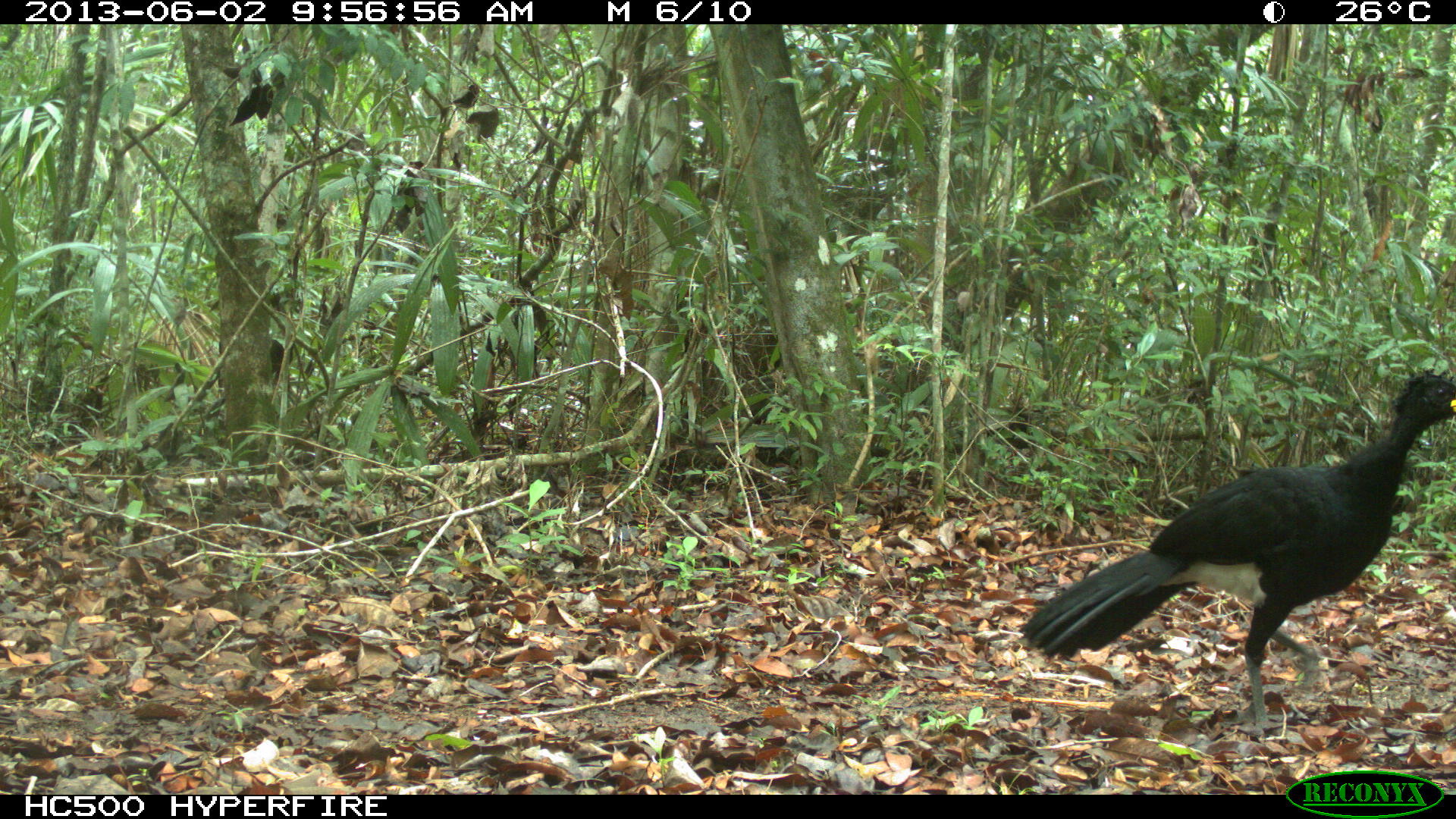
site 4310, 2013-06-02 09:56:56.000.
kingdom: Animalia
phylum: Chordata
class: Aves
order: Galliformes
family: Cracidae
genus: Crax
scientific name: Crax rubra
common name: great curassow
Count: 1.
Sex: male.